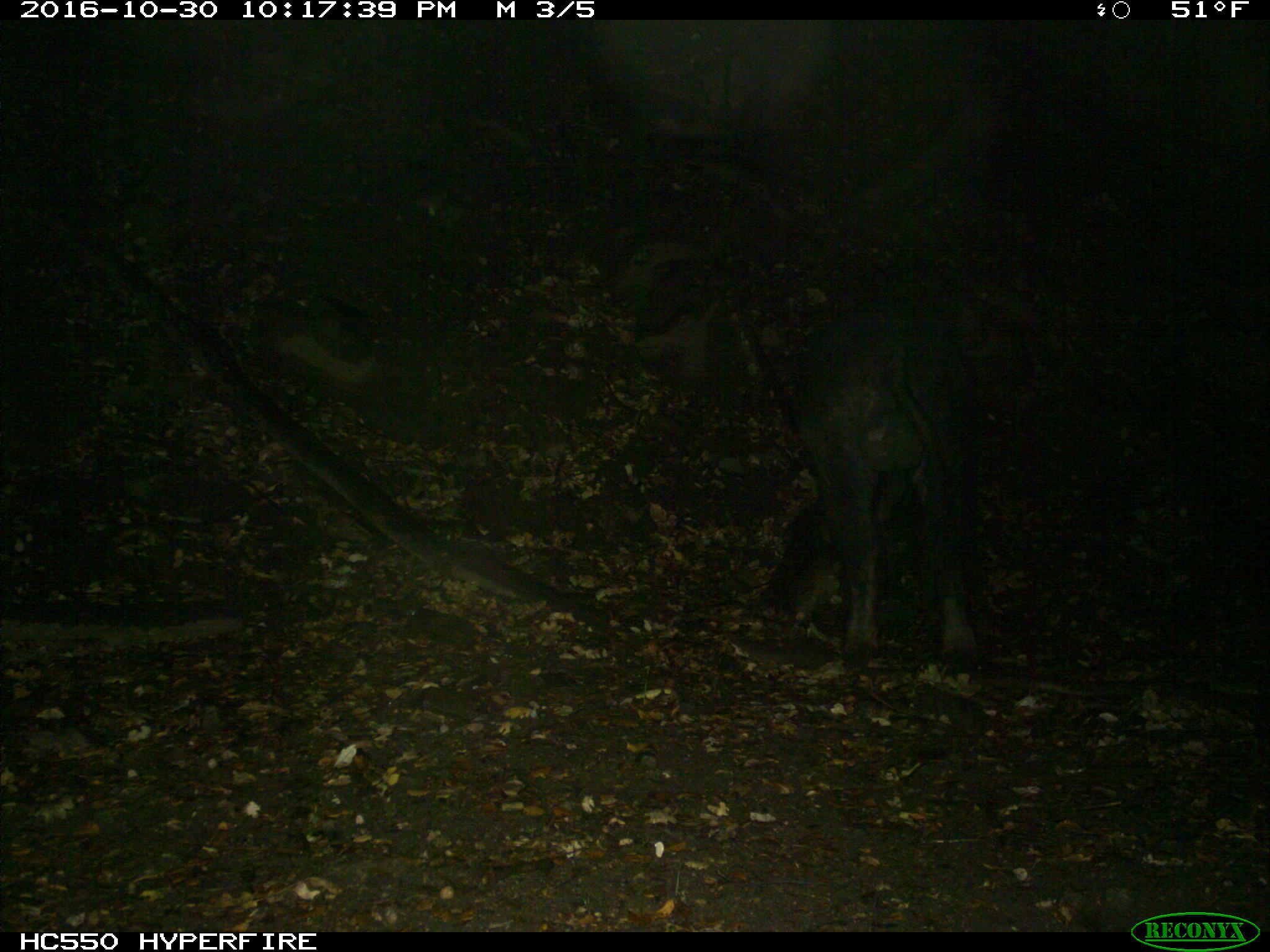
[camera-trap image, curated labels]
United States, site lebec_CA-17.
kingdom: Animalia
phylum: Chordata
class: Mammalia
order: Artiodactyla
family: Suidae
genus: Sus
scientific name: Sus scrofa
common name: wild boar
Sus scrofa (wild boar).